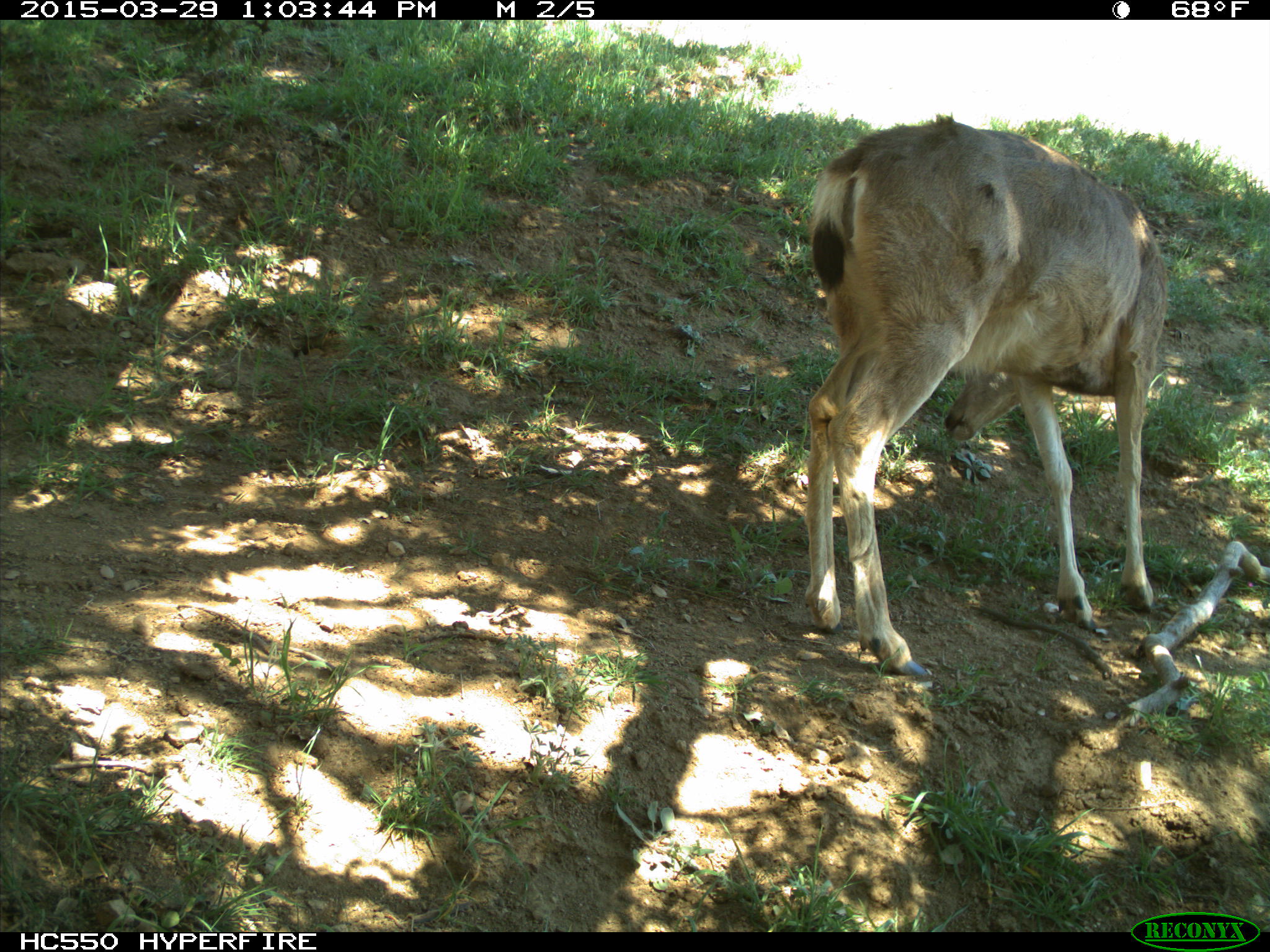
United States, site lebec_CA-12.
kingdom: Animalia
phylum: Chordata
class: Mammalia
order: Artiodactyla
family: Cervidae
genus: Odocoileus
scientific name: Odocoileus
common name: deer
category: unidentified deer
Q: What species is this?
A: Unidentified deer (deer) (Odocoileus).